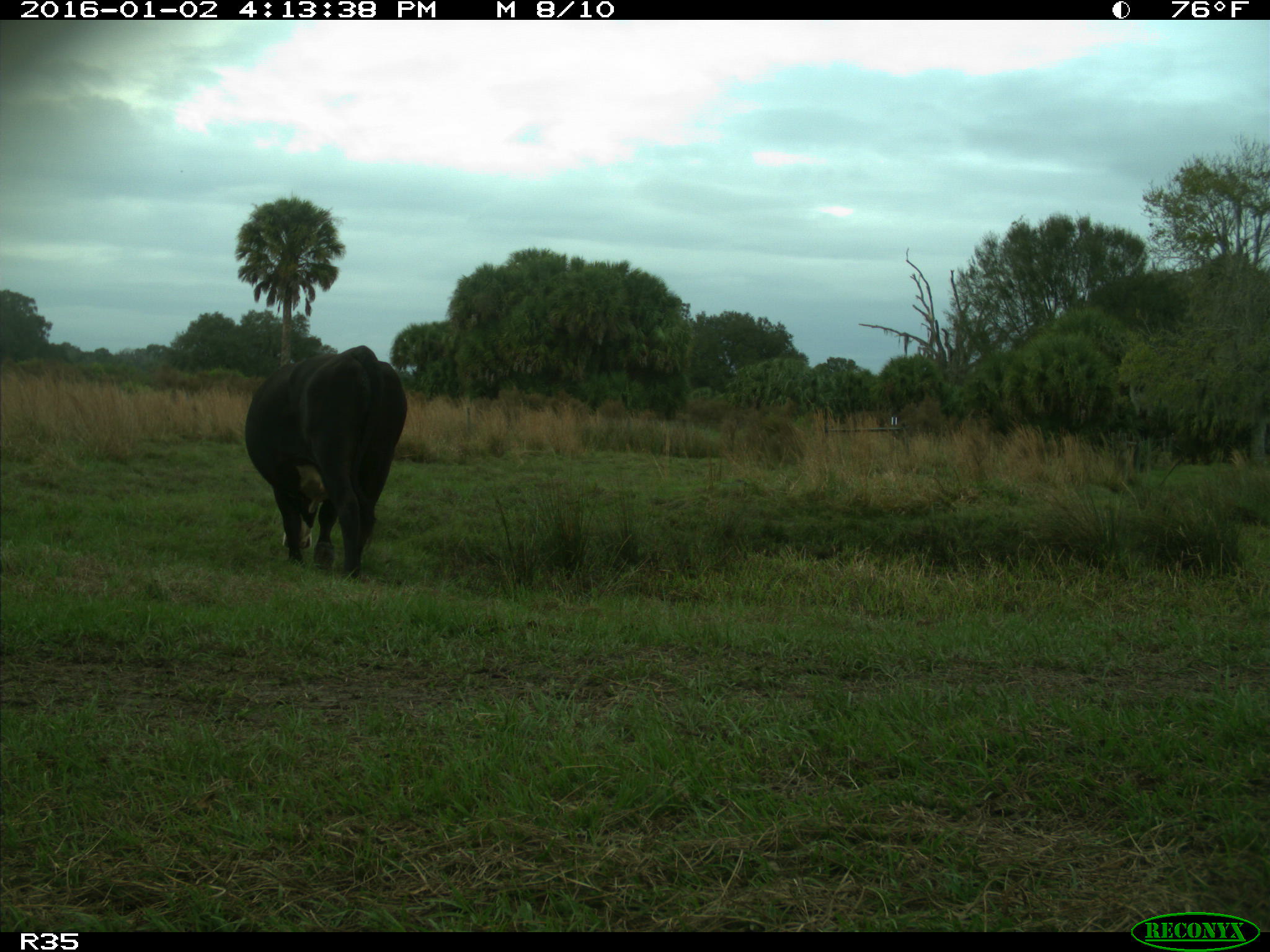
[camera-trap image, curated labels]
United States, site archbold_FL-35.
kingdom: Animalia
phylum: Chordata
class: Mammalia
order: Artiodactyla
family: Bovidae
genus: Bos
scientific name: Bos taurus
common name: domestic cow